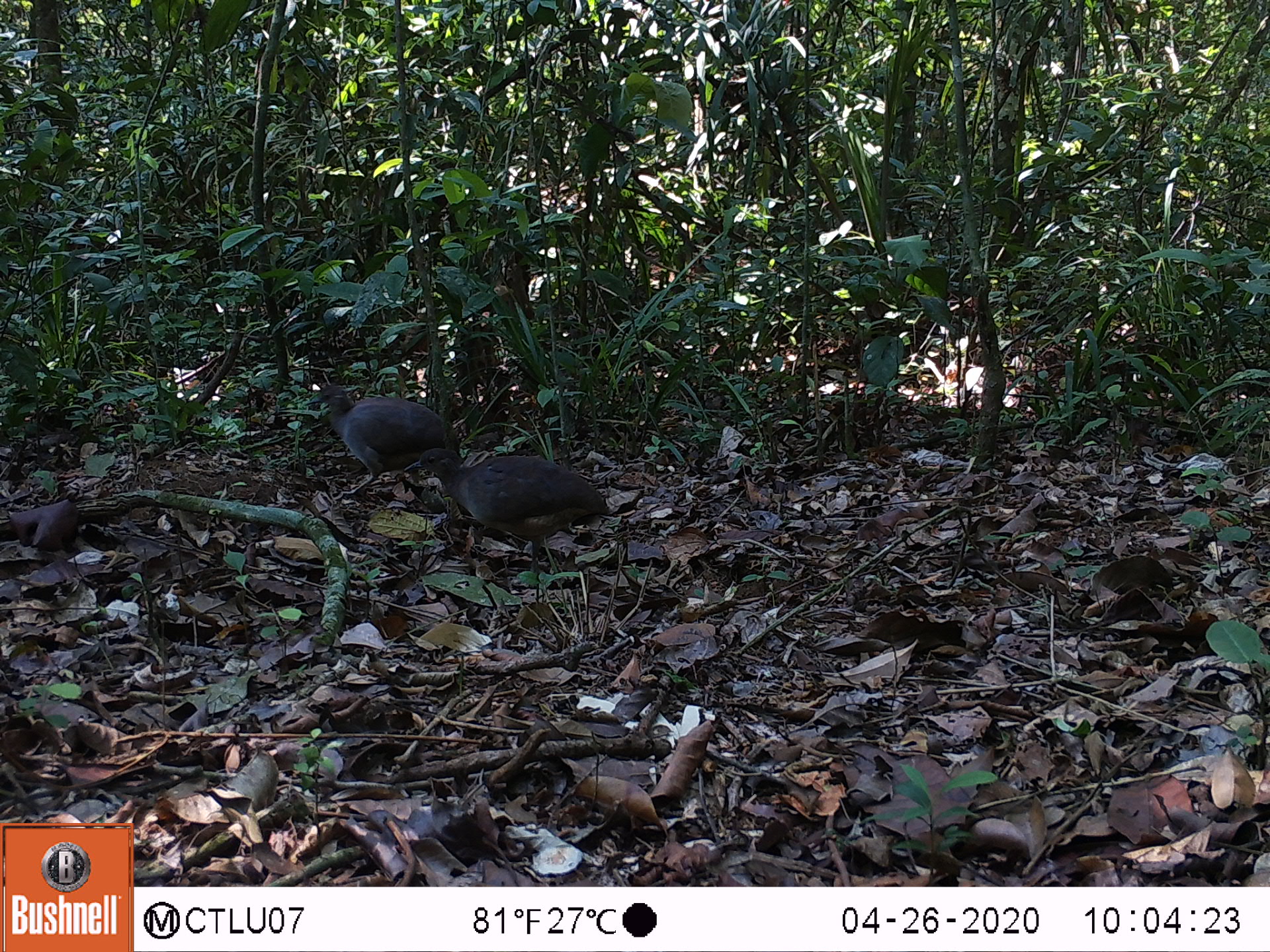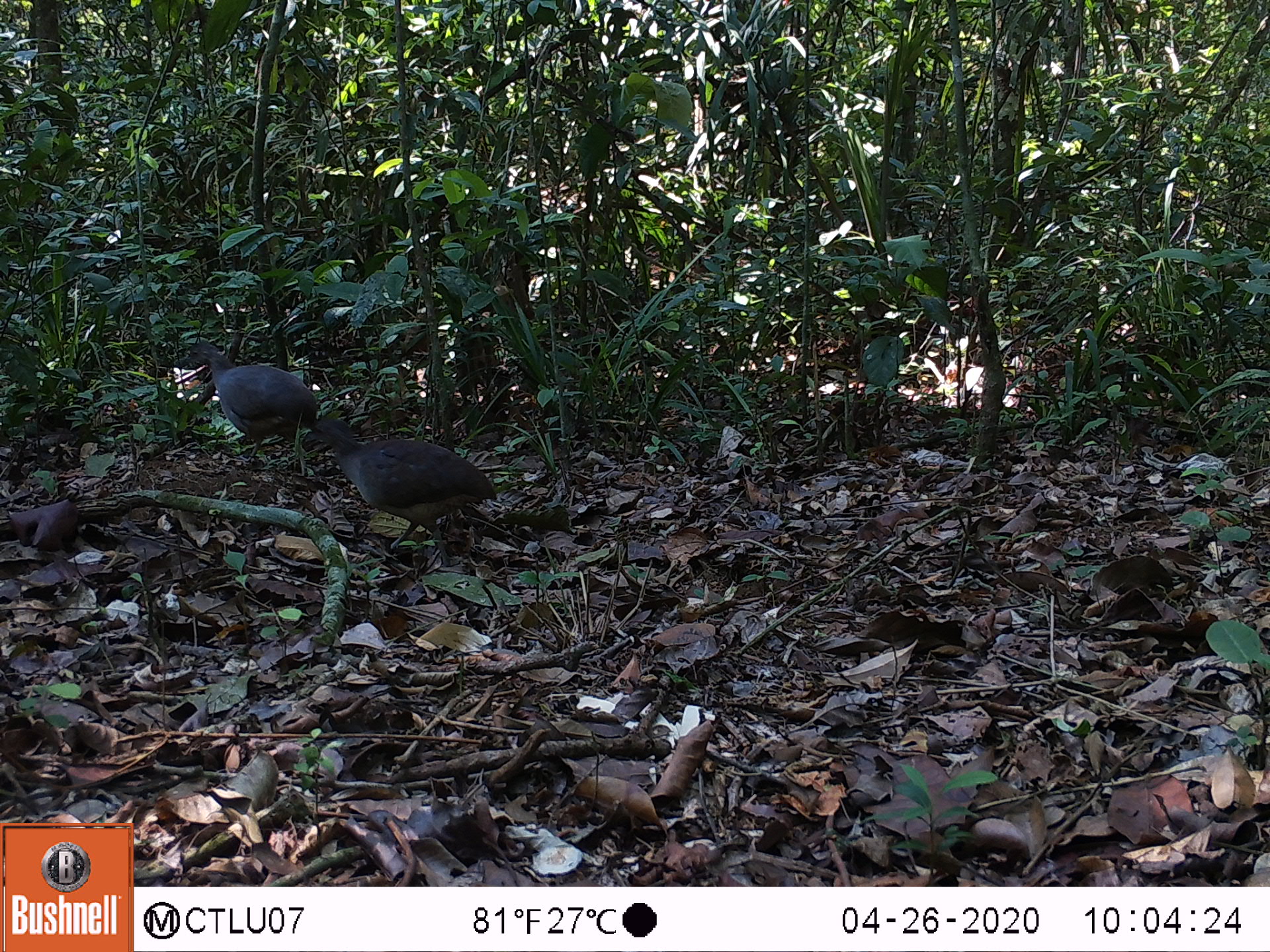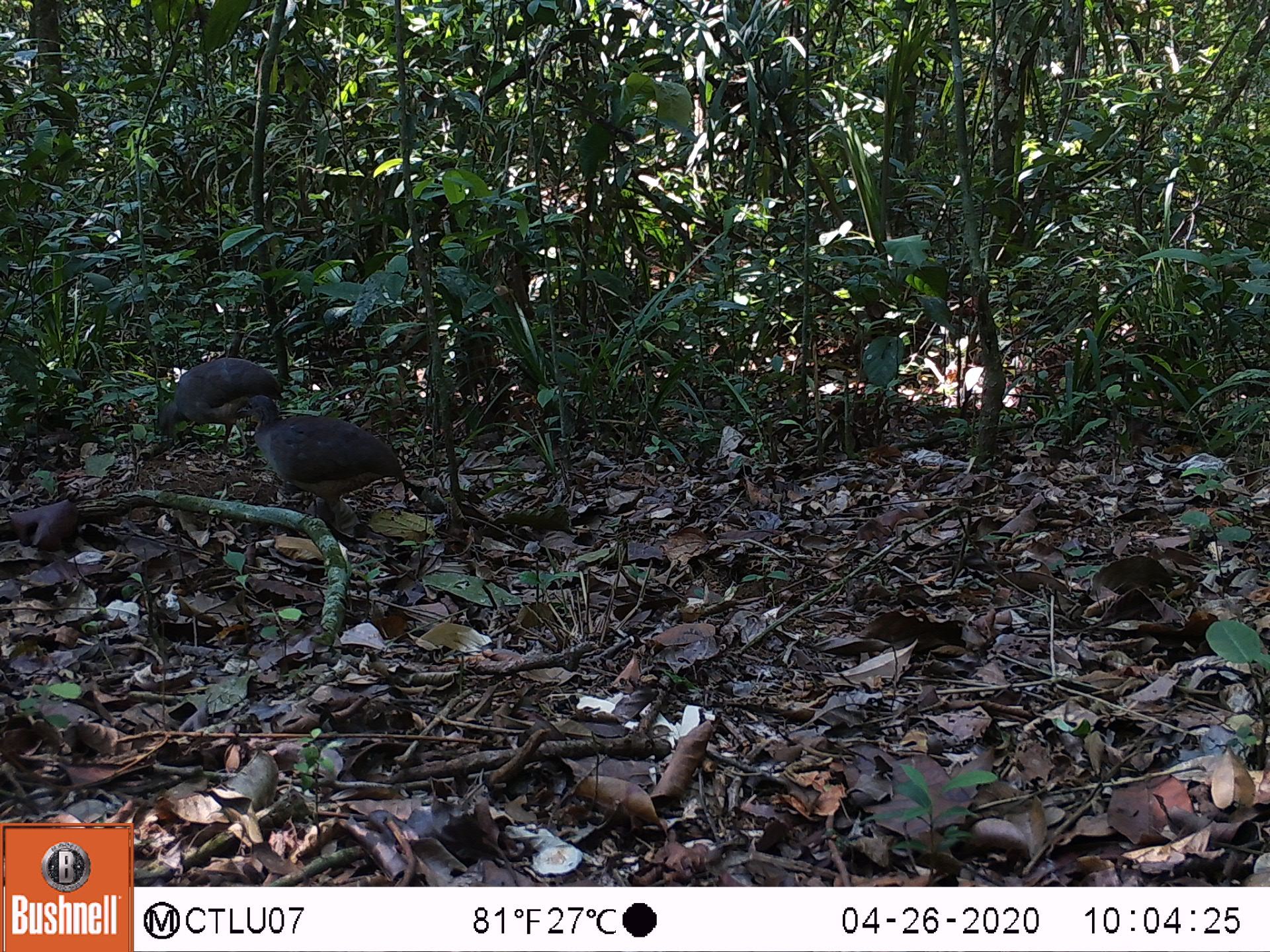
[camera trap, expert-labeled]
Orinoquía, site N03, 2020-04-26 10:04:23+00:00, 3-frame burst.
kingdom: Animalia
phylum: Chordata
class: Aves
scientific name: Aves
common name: bird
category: unknown bird